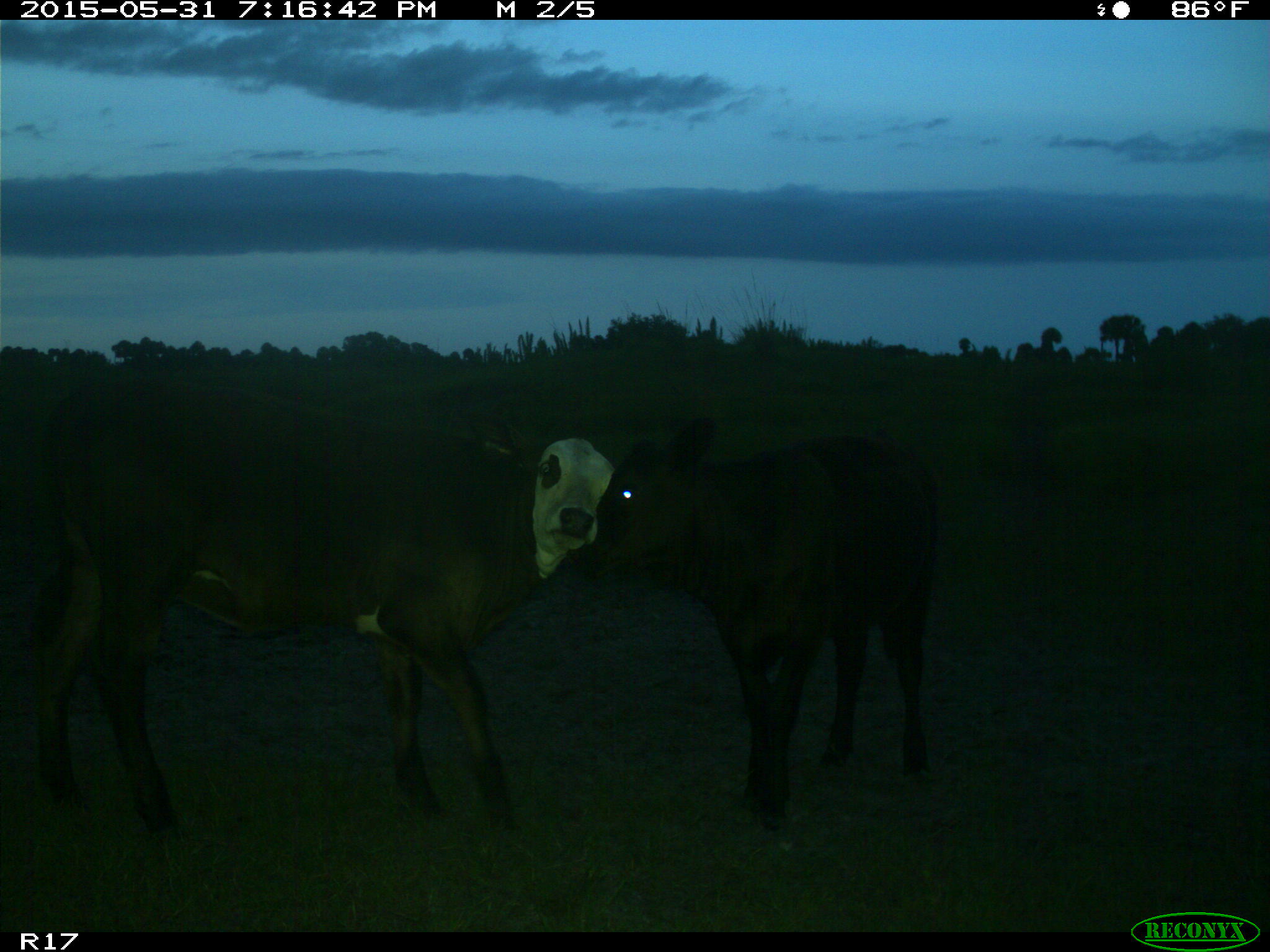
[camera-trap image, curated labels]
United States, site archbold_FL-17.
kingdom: Animalia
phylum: Chordata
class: Mammalia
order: Artiodactyla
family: Bovidae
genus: Bos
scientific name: Bos taurus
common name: domestic cow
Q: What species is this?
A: Bos taurus (domestic cow).